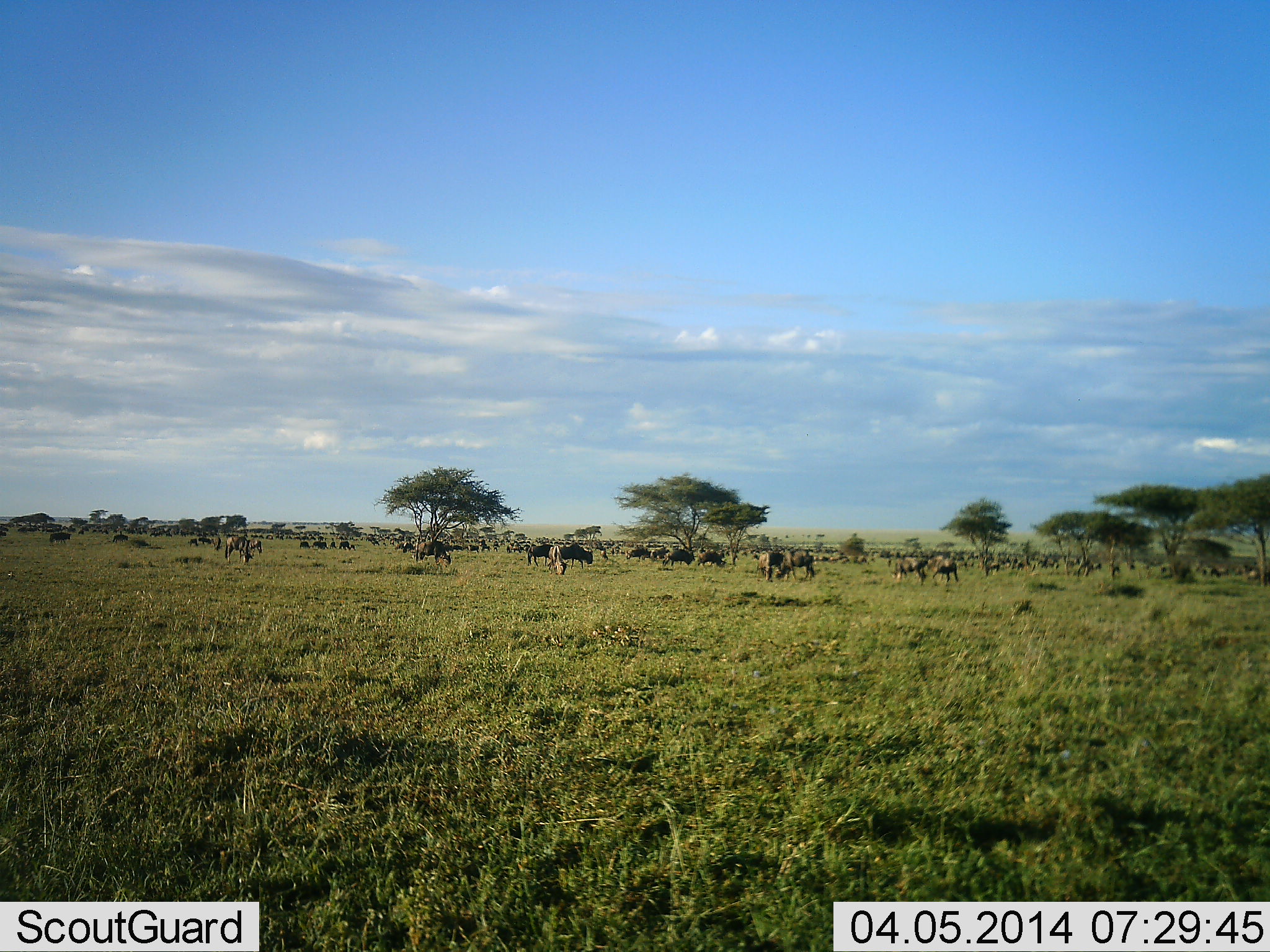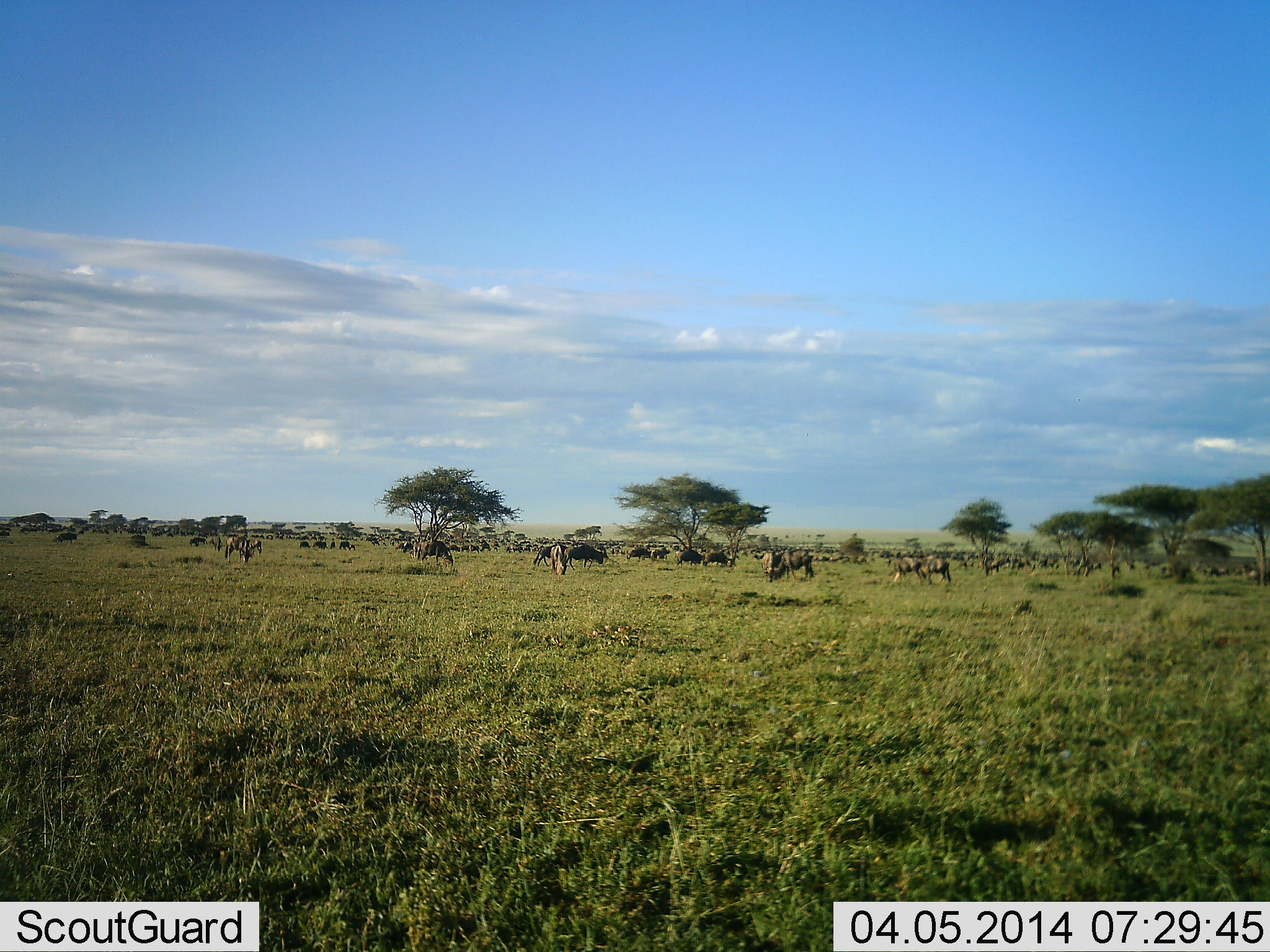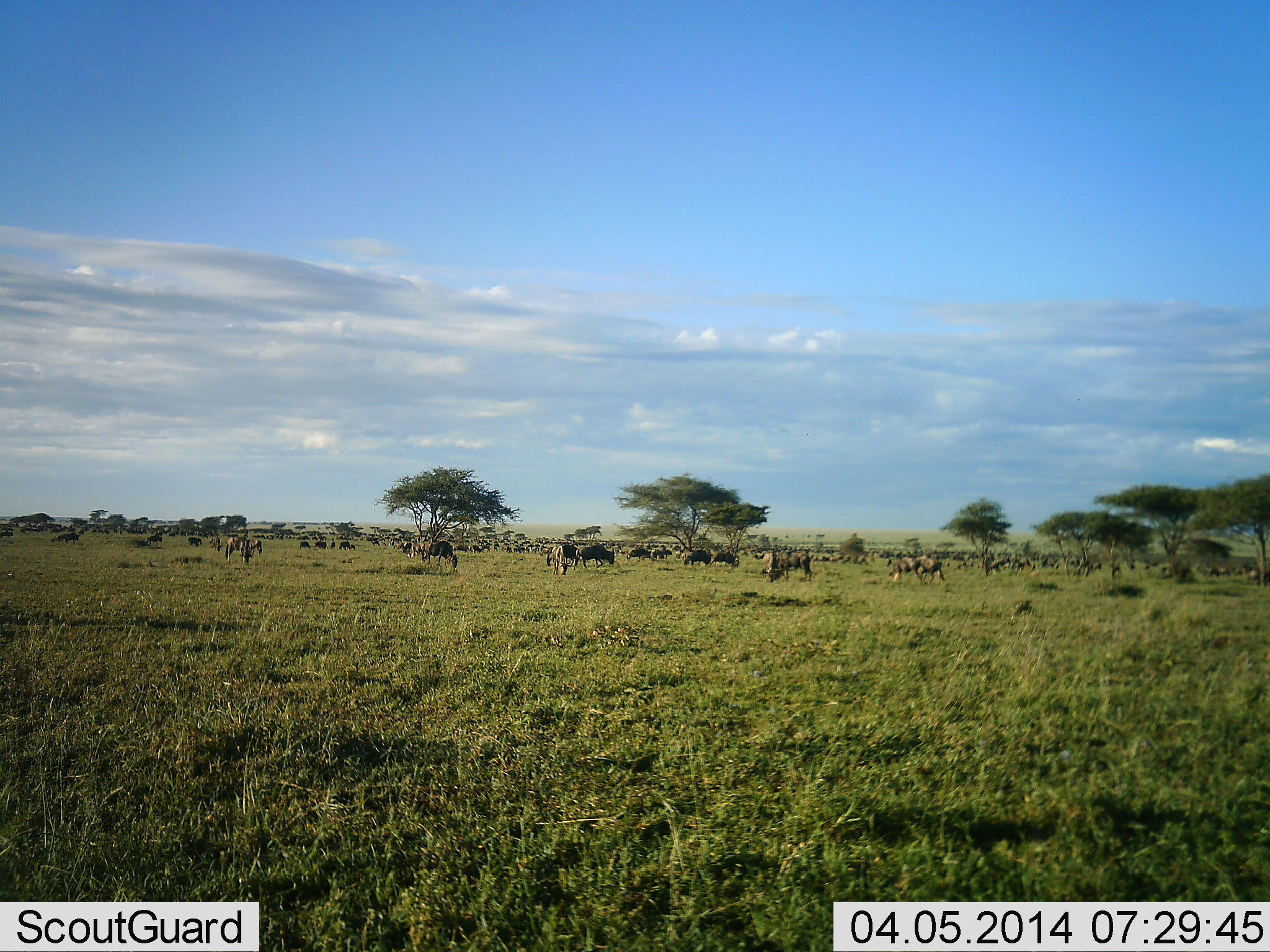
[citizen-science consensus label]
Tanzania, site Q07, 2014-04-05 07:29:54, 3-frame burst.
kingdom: Animalia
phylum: Chordata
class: Mammalia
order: Artiodactyla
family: Bovidae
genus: Connochaetes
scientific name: Connochaetes taurinus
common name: blue wildebeest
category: wildebeest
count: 51+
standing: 27%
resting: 9%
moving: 55%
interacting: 9%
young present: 0%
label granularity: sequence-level